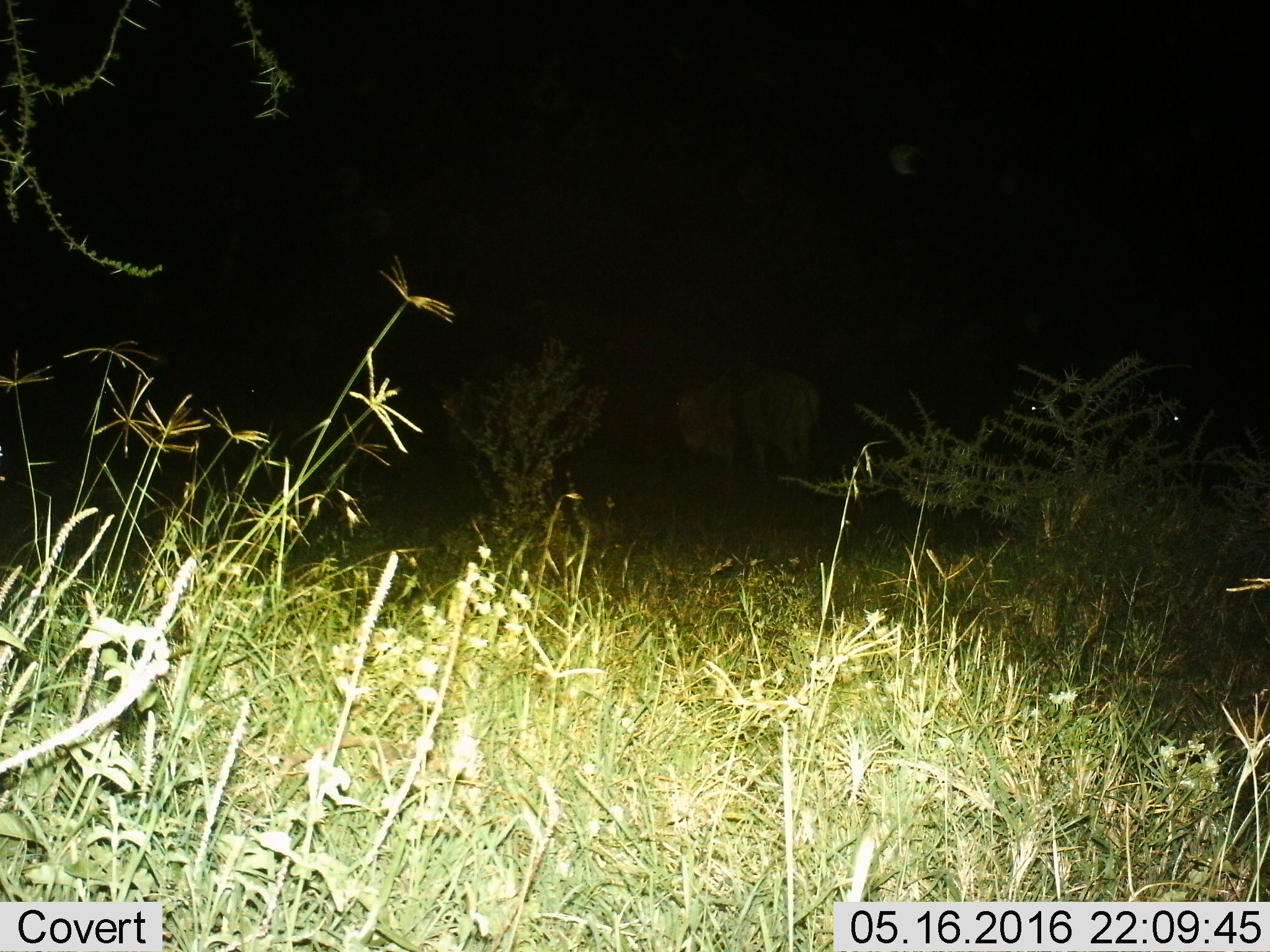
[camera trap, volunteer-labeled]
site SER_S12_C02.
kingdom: Animalia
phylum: Chordata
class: Mammalia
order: Artiodactyla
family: Bovidae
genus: Connochaetes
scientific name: Connochaetes taurinus taurinus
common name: blue wildebeest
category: wildebeestblue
Wildebeestblue (blue wildebeest) (Connochaetes taurinus taurinus), count 1. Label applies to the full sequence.